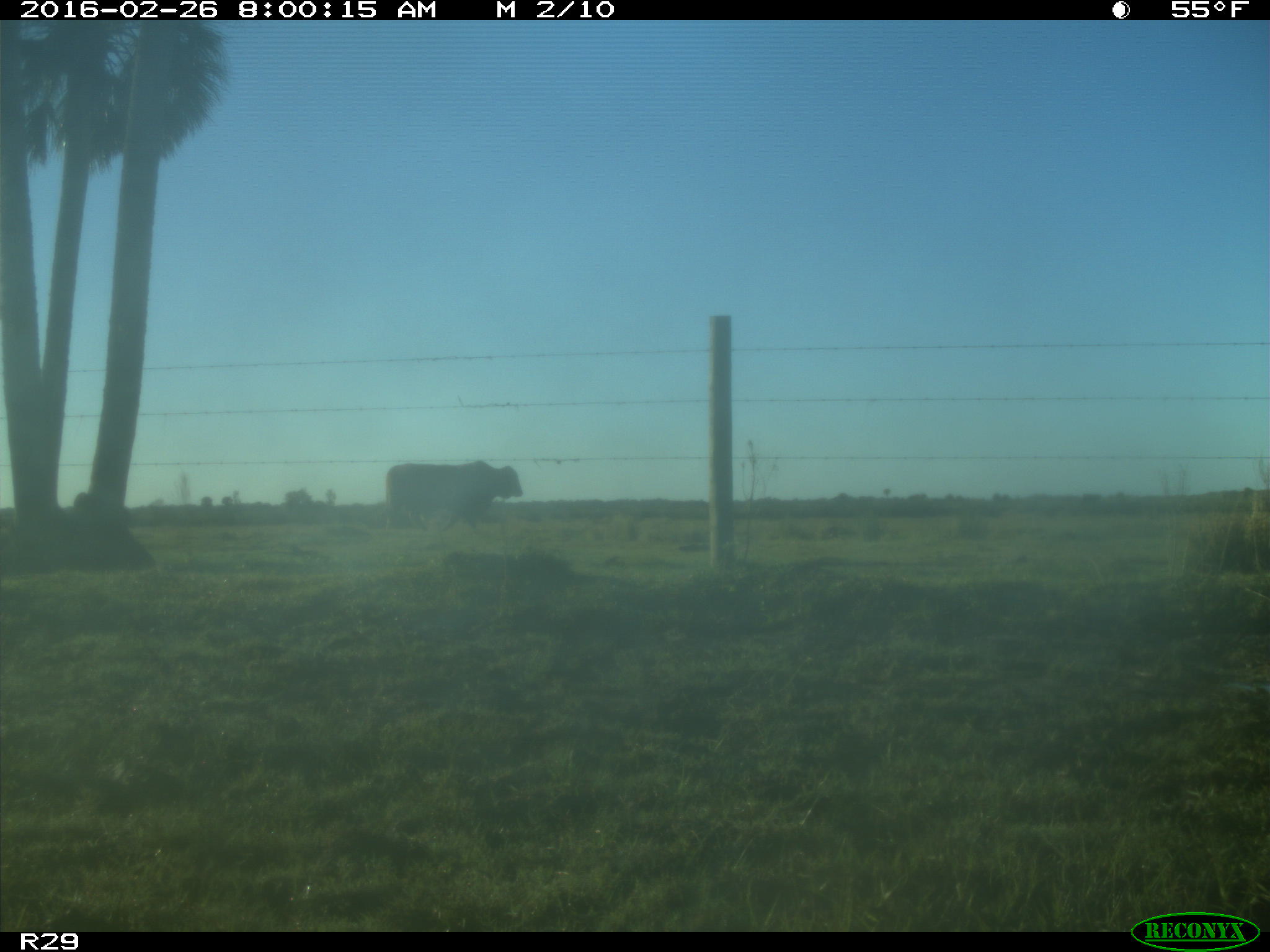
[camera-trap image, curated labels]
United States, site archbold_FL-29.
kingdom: Animalia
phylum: Chordata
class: Mammalia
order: Artiodactyla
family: Bovidae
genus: Bos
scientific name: Bos taurus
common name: domestic cow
Bos taurus (domestic cow).